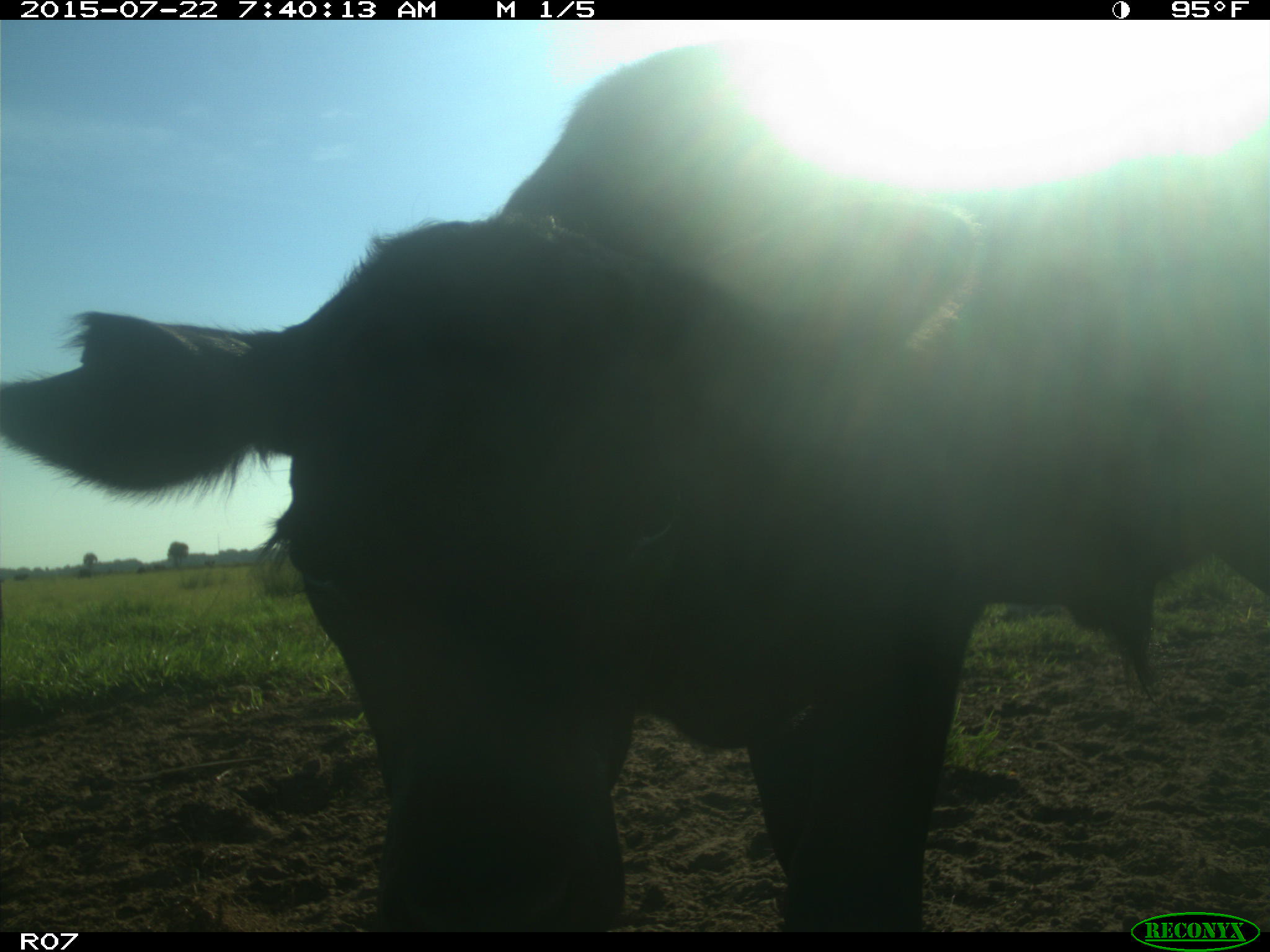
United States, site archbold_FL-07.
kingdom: Animalia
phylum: Chordata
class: Mammalia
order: Artiodactyla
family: Suidae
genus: Sus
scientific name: Sus scrofa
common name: wild boar